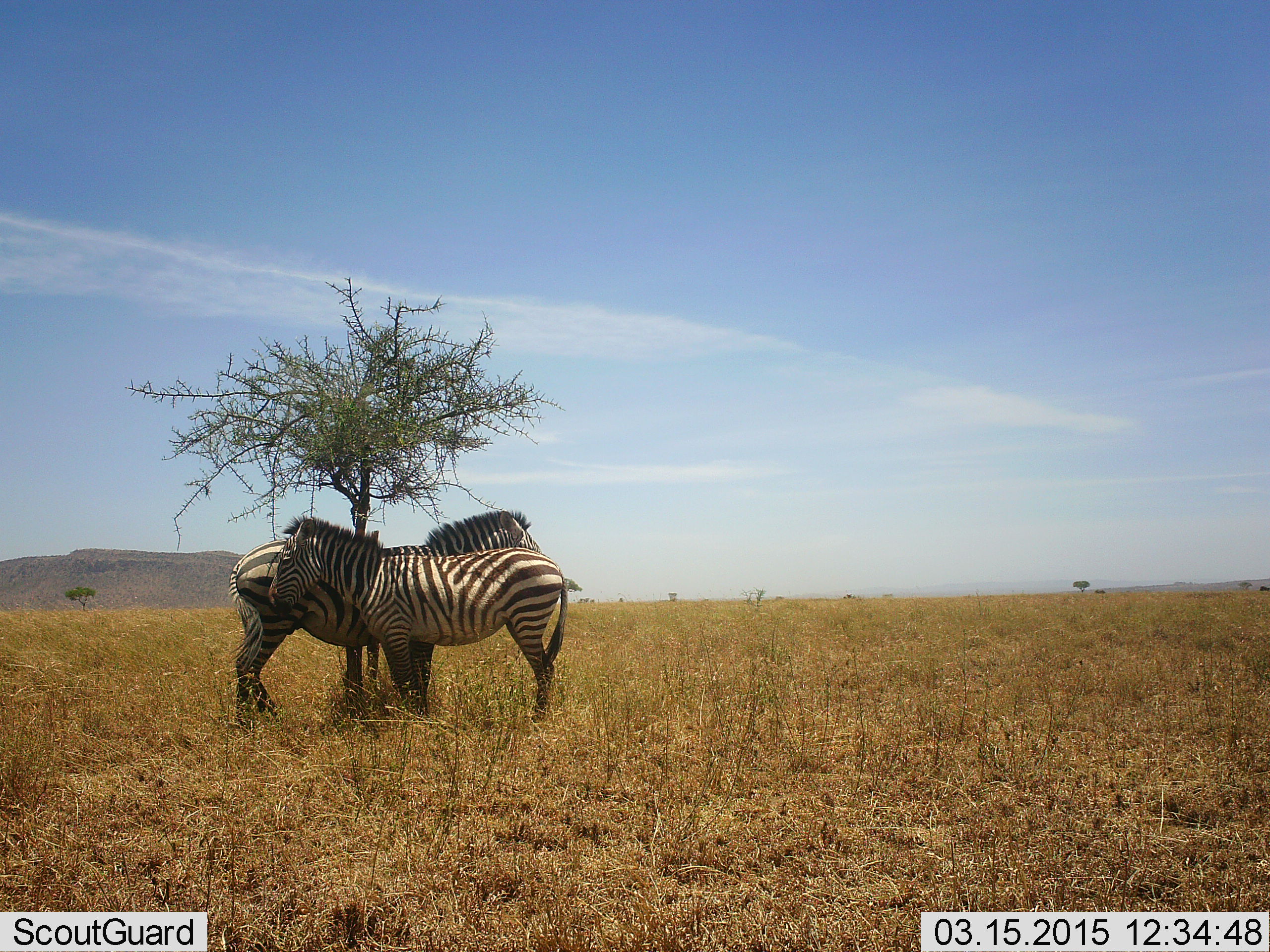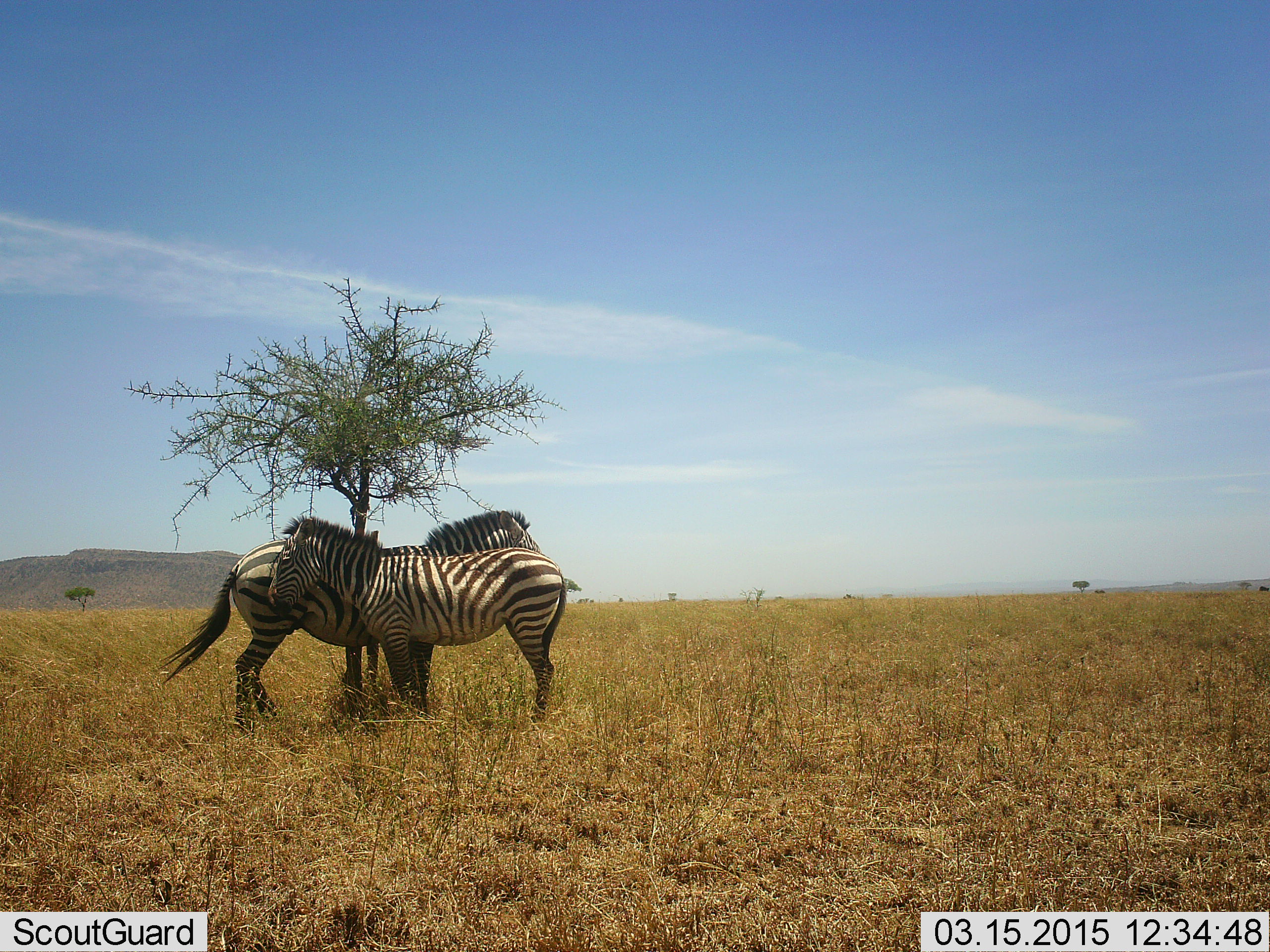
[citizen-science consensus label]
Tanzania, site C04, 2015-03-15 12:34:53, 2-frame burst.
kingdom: Animalia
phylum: Chordata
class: Mammalia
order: Perissodactyla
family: Equidae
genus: Equus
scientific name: Equus quagga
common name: plains zebra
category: zebra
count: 2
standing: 80%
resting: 10%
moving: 0%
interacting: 10%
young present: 0%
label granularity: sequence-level